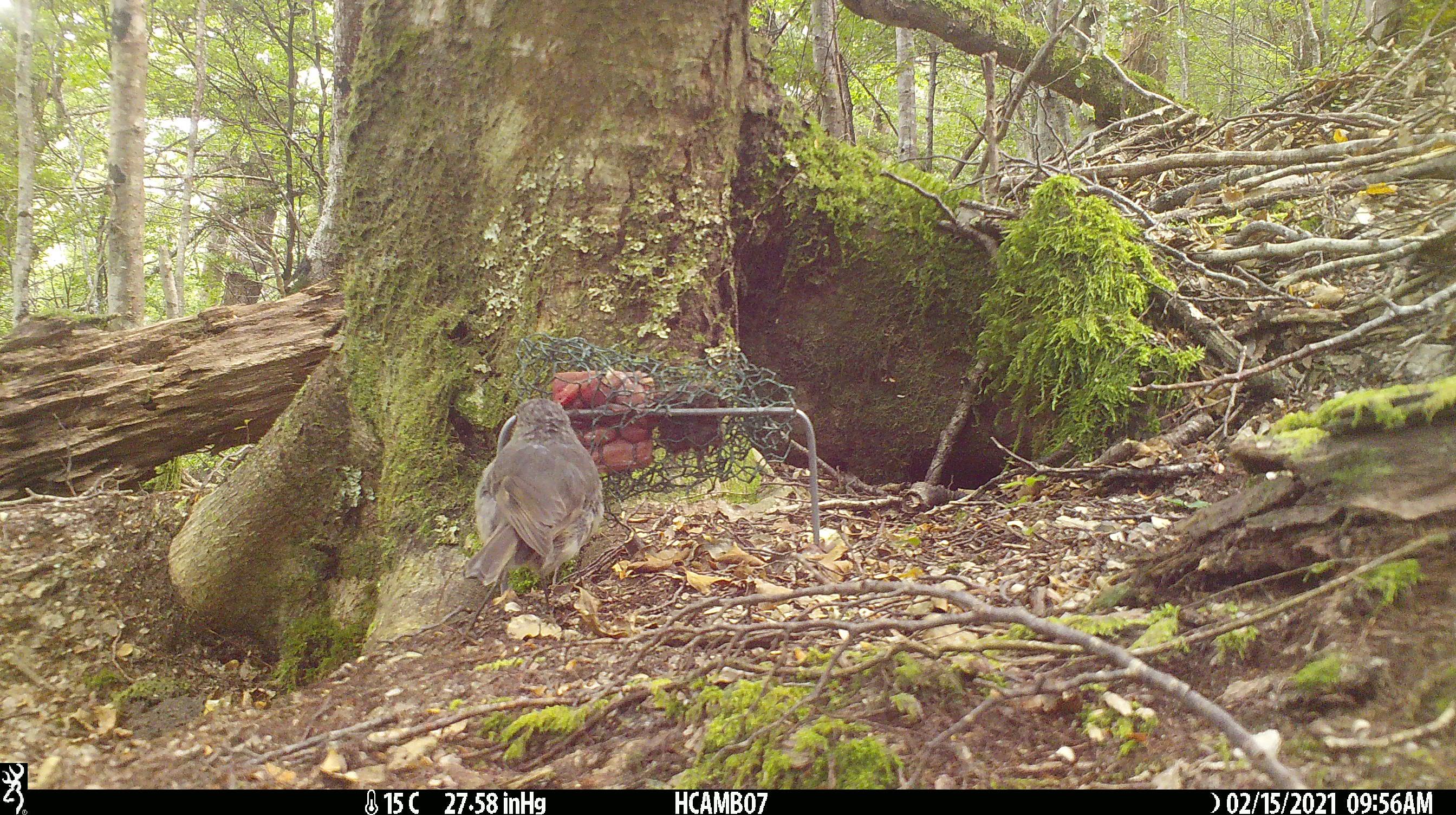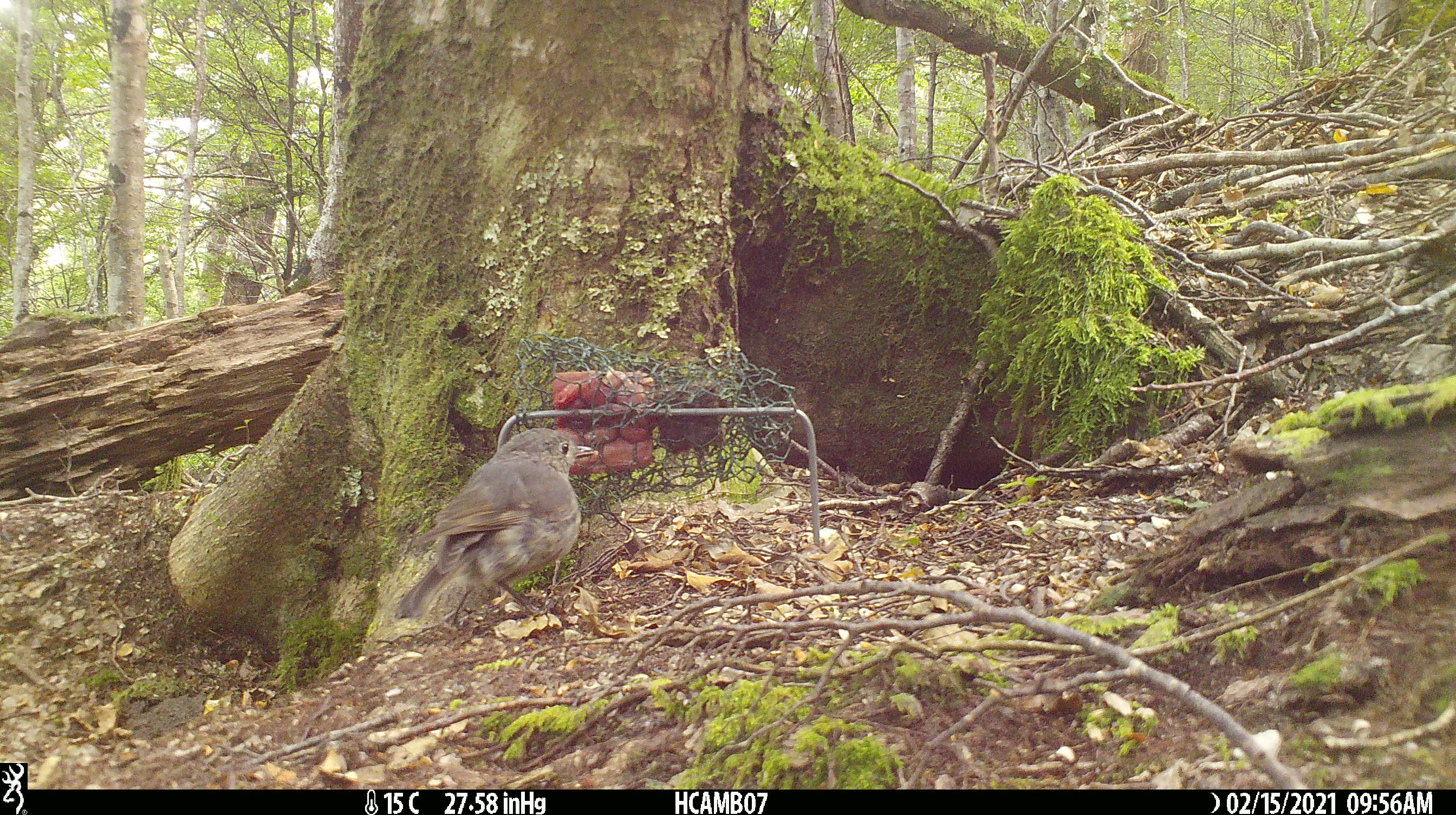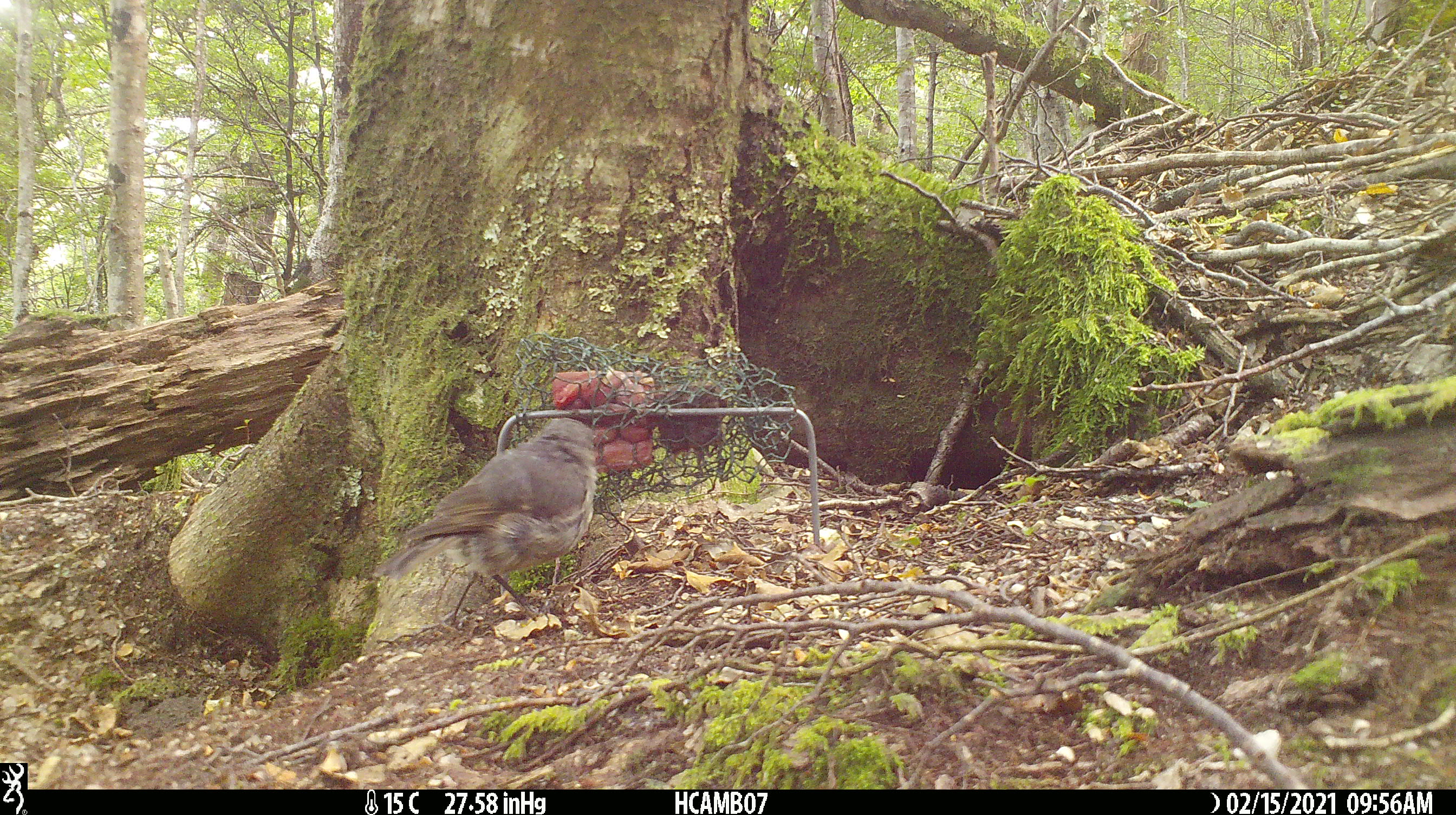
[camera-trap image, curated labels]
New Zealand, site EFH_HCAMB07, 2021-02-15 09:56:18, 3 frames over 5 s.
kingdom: Animalia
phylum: Chordata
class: Aves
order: Passeriformes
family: Petroicidae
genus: Petroica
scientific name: Petroica australis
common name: new zealand robin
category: robin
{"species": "robin (new zealand robin) (Petroica australis)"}